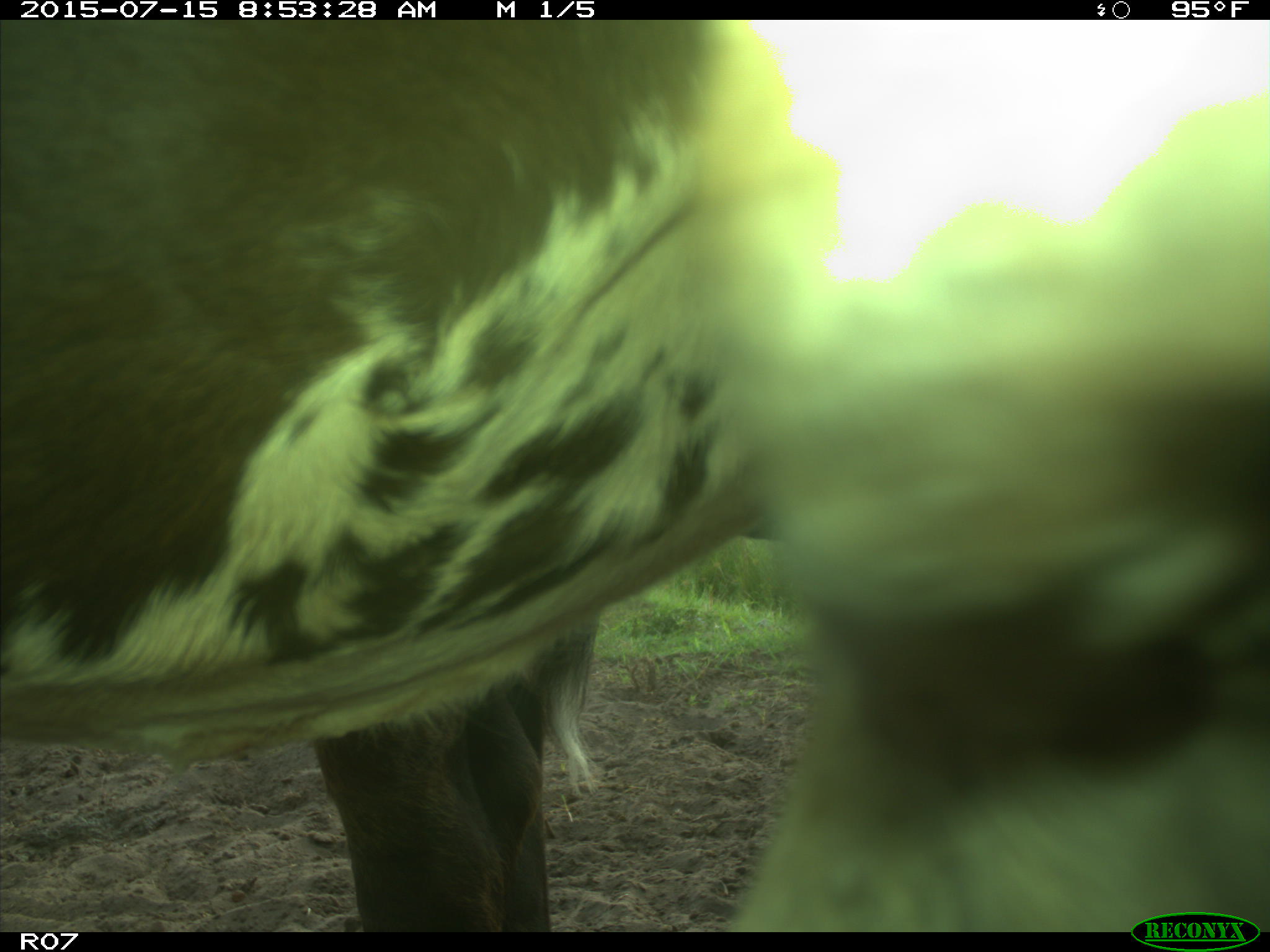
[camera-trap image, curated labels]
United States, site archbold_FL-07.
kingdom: Animalia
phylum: Chordata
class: Mammalia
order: Artiodactyla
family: Bovidae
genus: Bos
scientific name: Bos taurus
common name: domestic cow